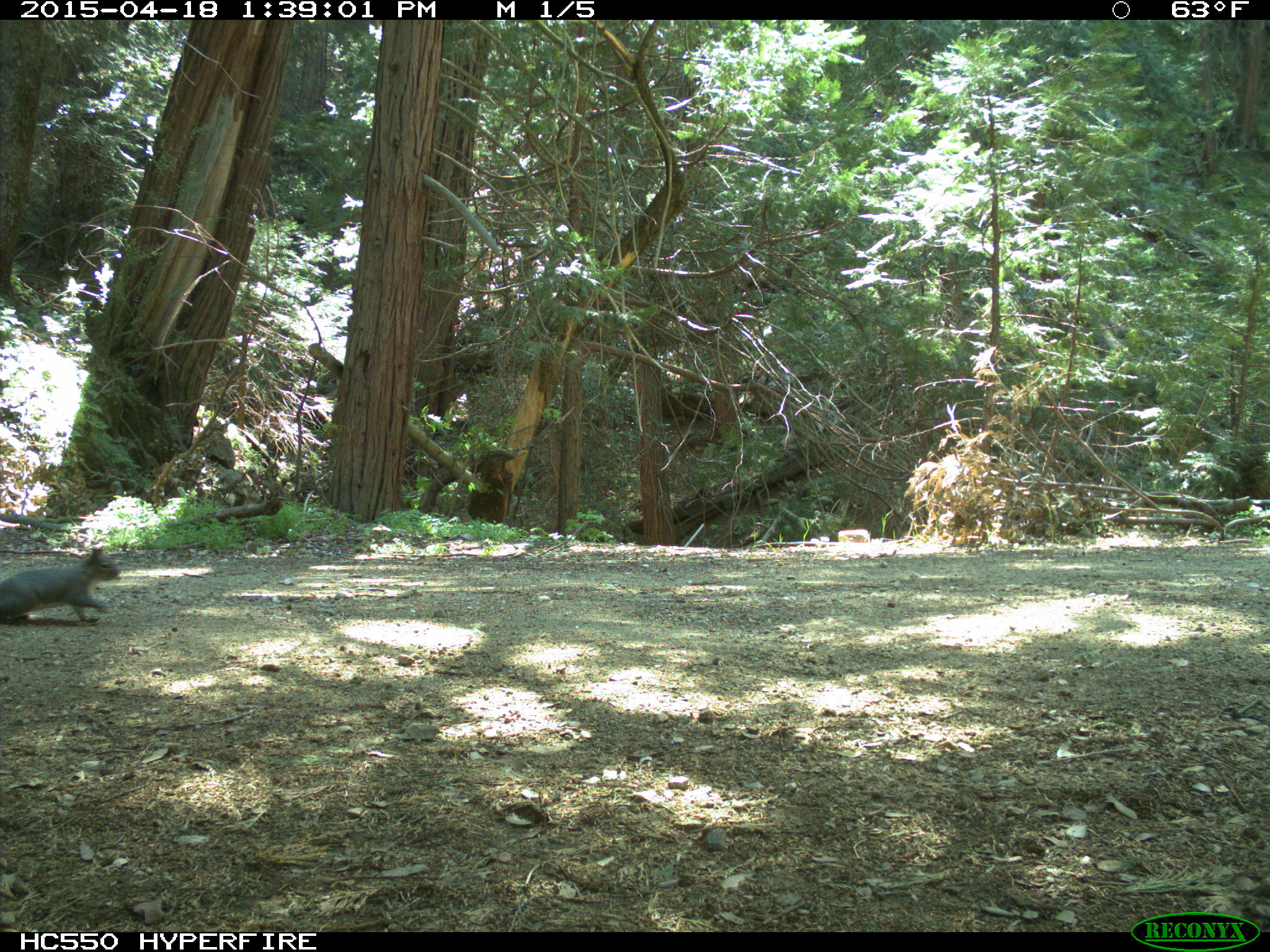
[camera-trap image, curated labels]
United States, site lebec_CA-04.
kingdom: Animalia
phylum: Chordata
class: Mammalia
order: Rodentia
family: Sciuridae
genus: Sciurus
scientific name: Sciurus carolinensis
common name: eastern gray squirrel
Sciurus carolinensis (eastern gray squirrel).